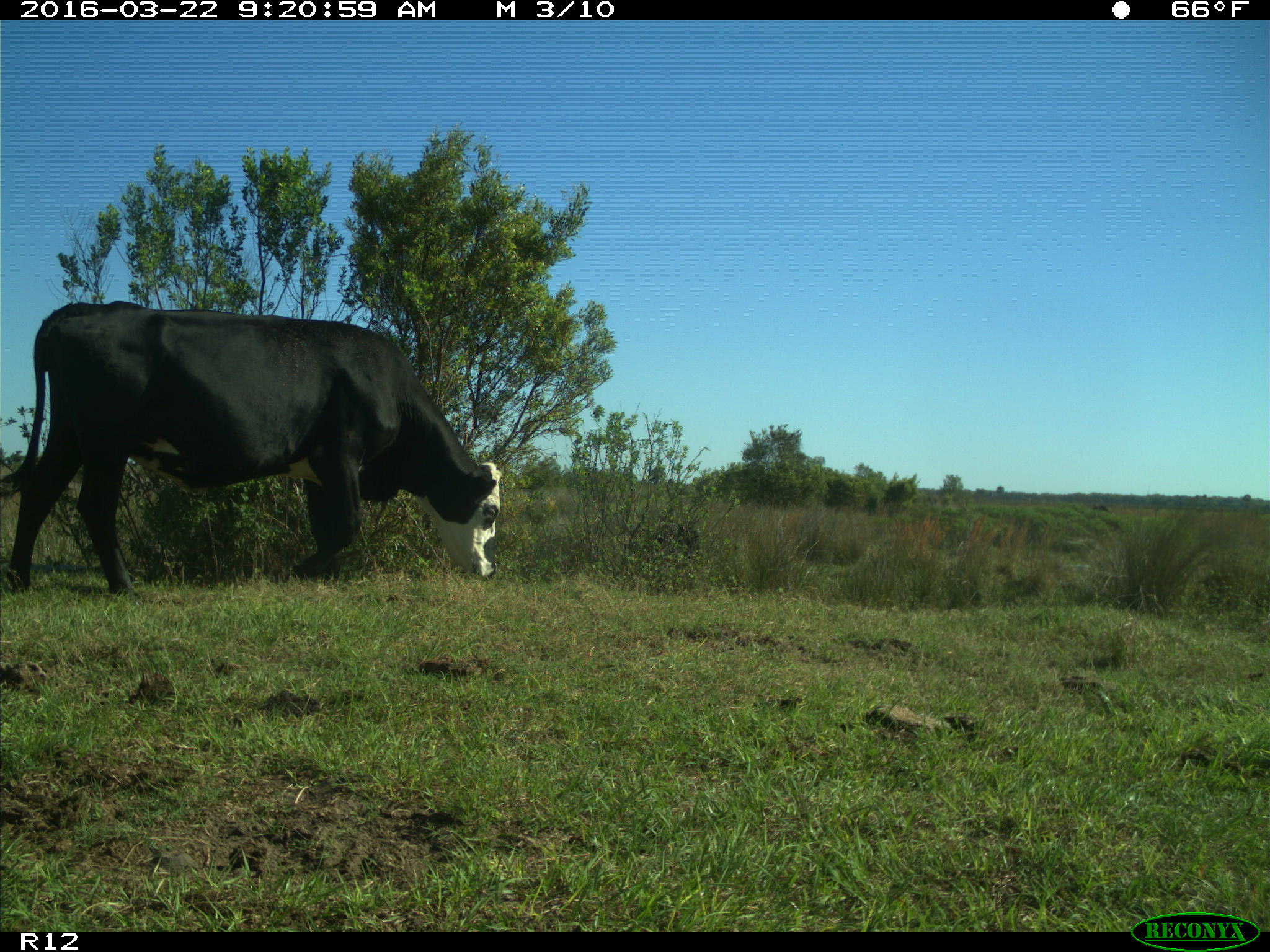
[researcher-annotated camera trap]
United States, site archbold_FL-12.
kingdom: Animalia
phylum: Chordata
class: Mammalia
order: Artiodactyla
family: Bovidae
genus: Bos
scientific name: Bos taurus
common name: domestic cow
Bos taurus (domestic cow).